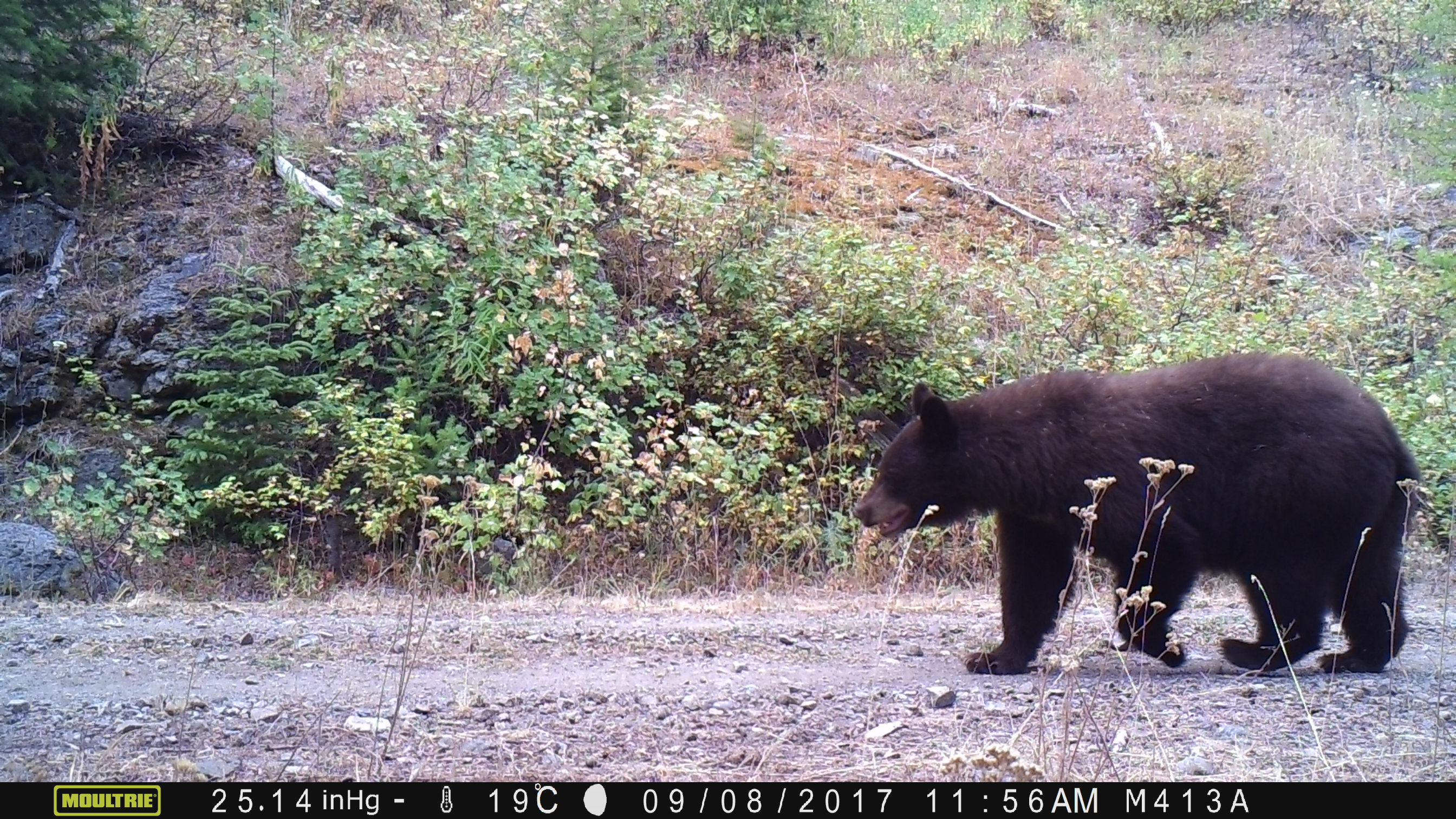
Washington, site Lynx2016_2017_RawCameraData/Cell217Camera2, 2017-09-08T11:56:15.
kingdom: Animalia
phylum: Chordata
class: Mammalia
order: Carnivora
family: Ursidae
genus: Ursus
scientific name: Ursus americanus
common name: american black bear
Ursus americanus (american black bear). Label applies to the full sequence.